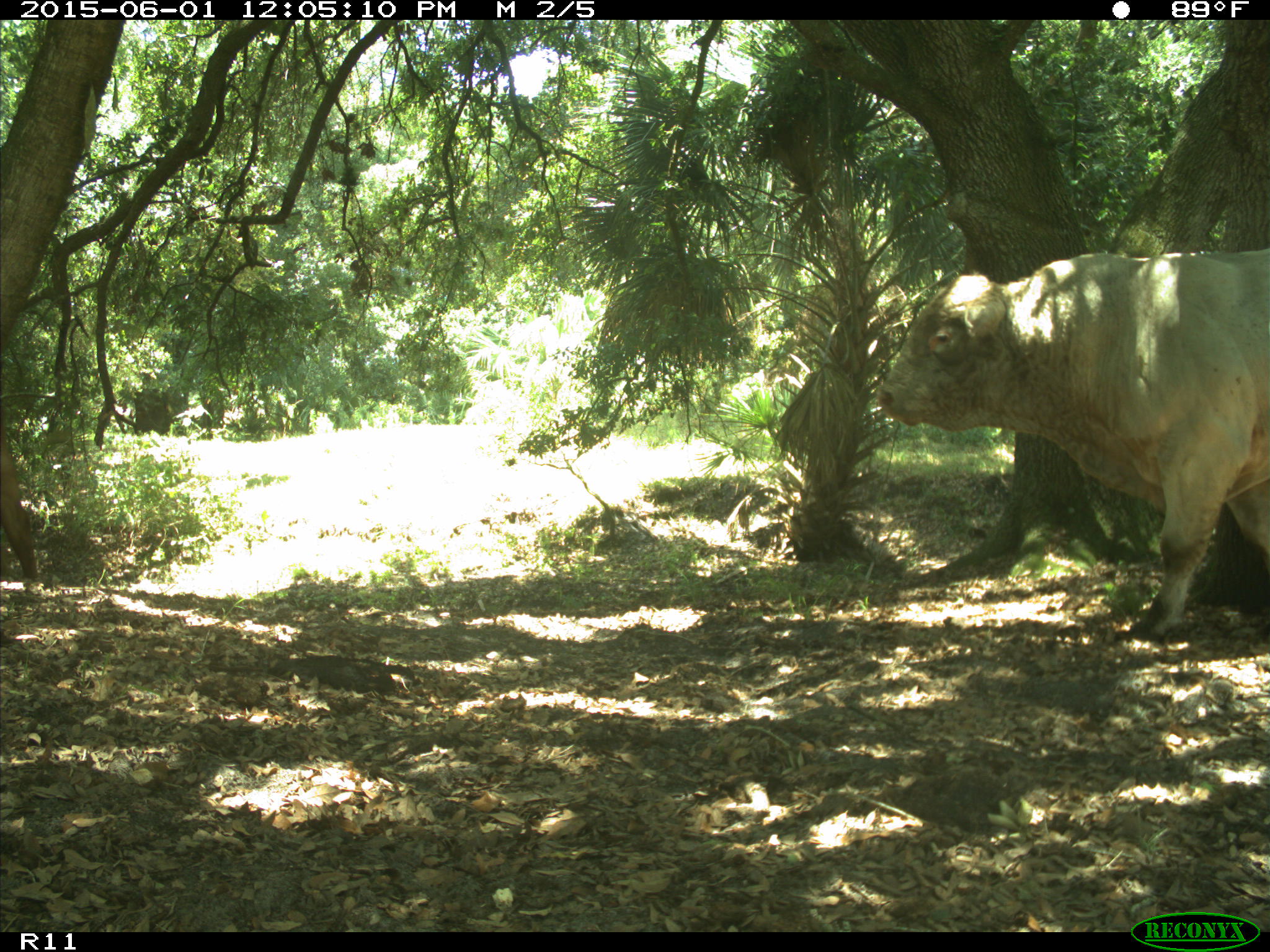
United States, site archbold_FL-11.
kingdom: Animalia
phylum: Chordata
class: Mammalia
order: Artiodactyla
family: Bovidae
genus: Bos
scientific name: Bos taurus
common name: domestic cow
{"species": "Bos taurus (domestic cow)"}